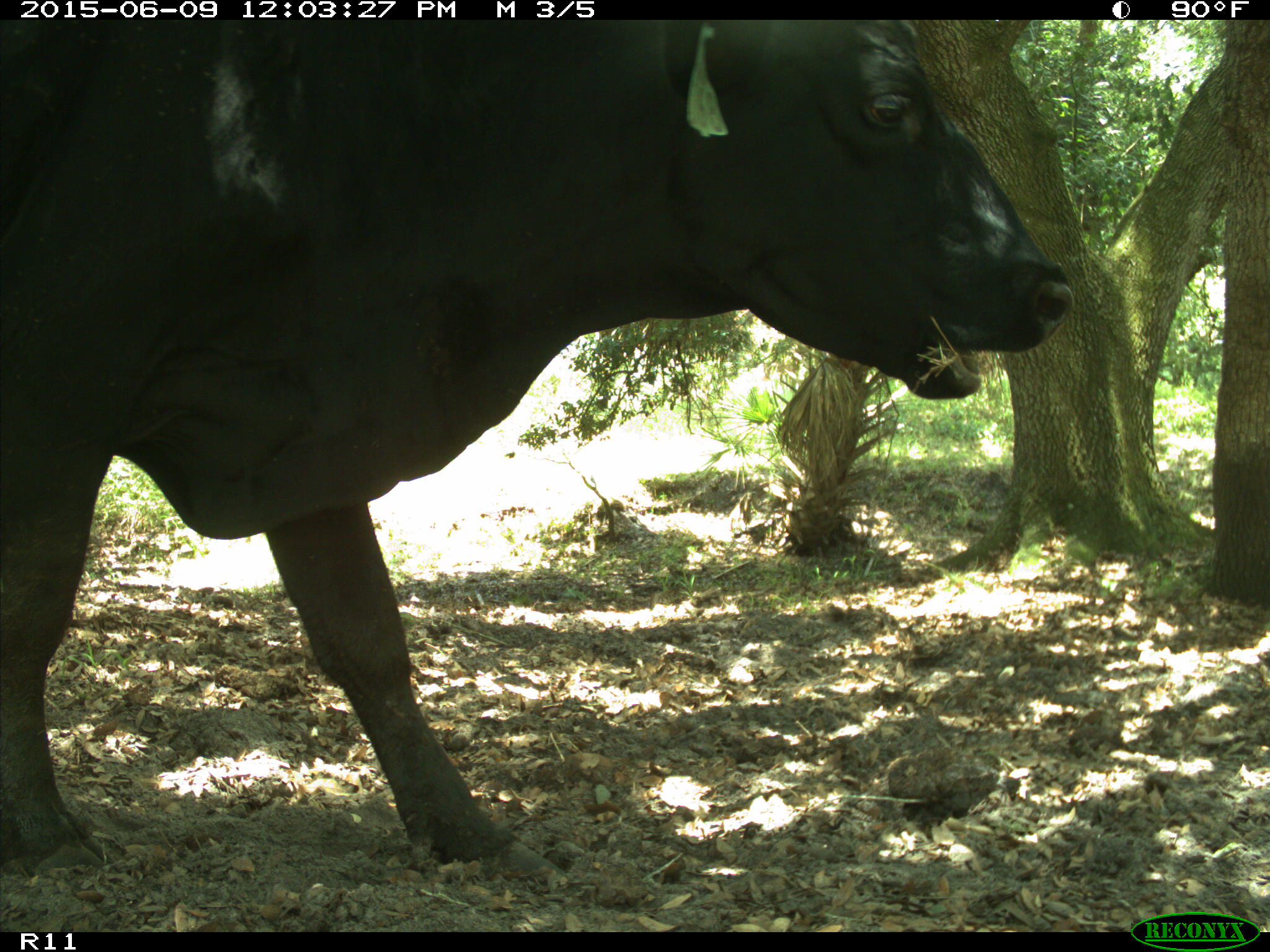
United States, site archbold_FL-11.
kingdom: Animalia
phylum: Chordata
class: Mammalia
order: Artiodactyla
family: Bovidae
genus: Bos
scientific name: Bos taurus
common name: domestic cow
Bos taurus (domestic cow).